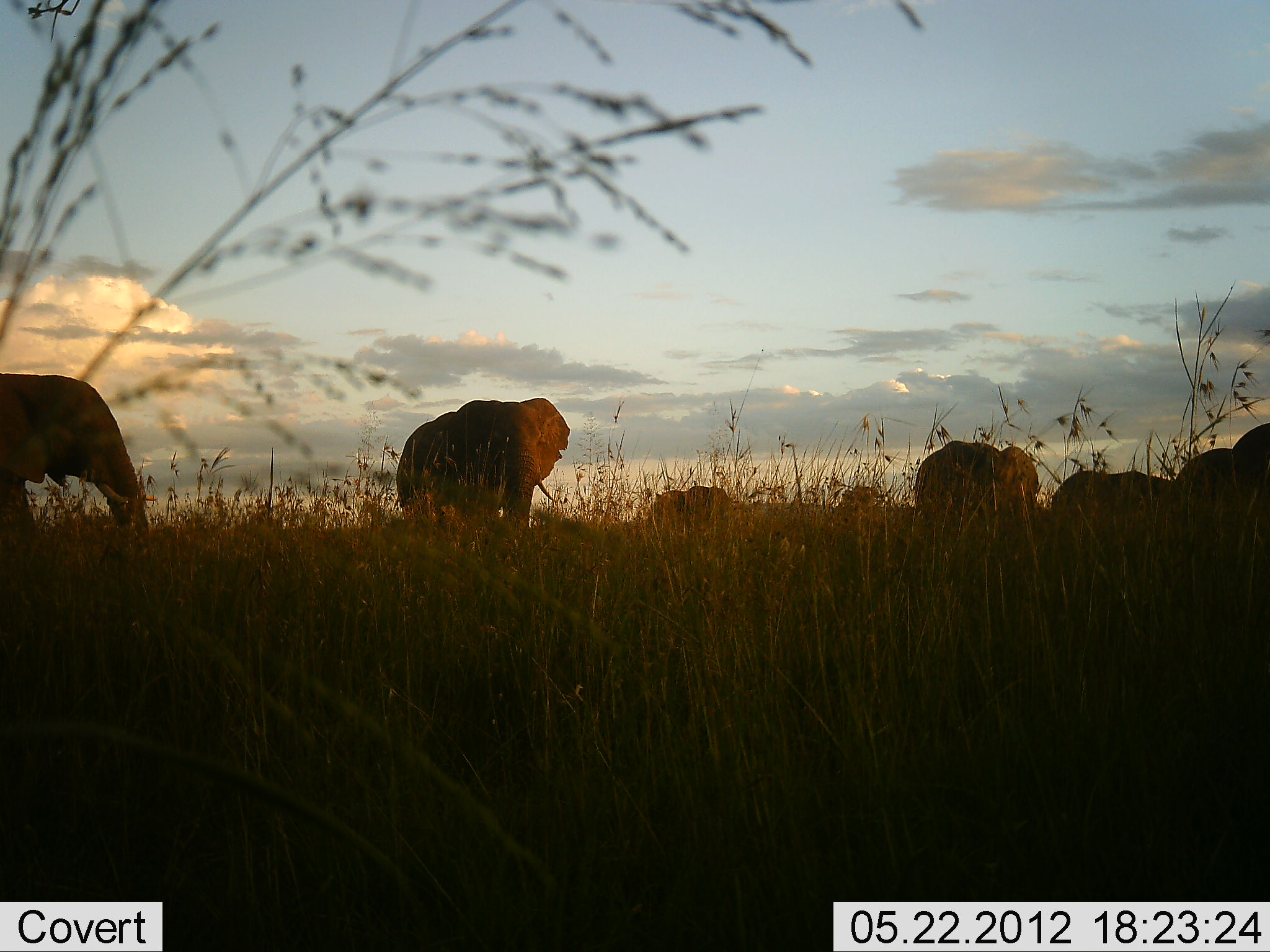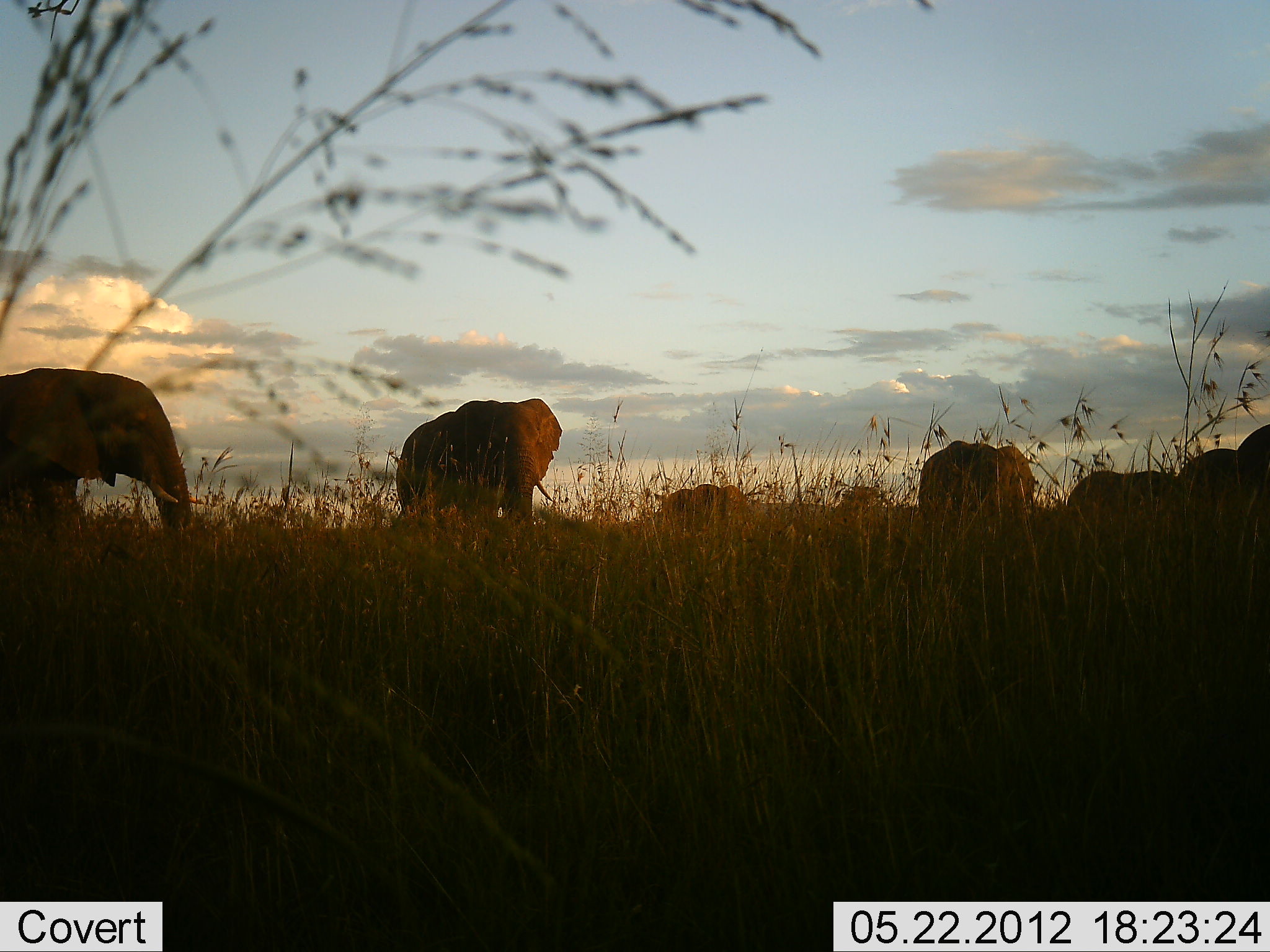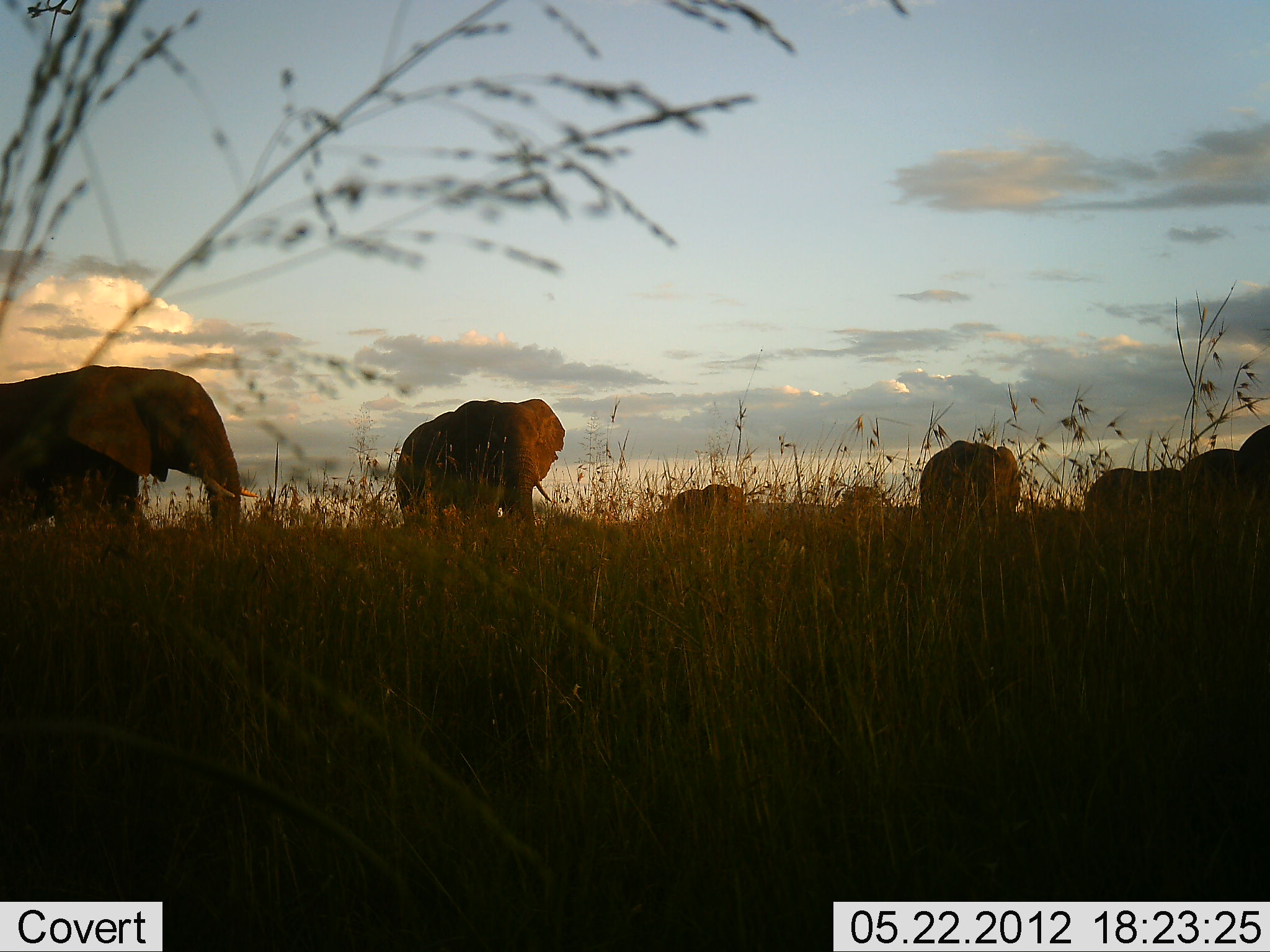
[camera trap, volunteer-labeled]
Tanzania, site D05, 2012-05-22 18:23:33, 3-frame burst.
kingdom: Animalia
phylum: Chordata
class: Mammalia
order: Proboscidea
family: Elephantidae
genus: Loxodonta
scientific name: Loxodonta africana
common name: african bush elephant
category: elephant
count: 7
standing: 70%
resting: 0%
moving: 80%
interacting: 0%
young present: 0%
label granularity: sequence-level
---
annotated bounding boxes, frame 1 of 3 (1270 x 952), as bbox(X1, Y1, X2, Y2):
animal: bbox(394, 396, 572, 541); bbox(0, 371, 151, 538); bbox(914, 440, 1039, 526); bbox(1173, 447, 1254, 546); bbox(1050, 469, 1172, 523); bbox(1233, 423, 1270, 548); bbox(649, 484, 730, 532)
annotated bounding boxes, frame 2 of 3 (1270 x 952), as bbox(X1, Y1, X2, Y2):
animal: bbox(1, 366, 193, 532); bbox(395, 397, 563, 537); bbox(918, 439, 1036, 518); bbox(1067, 469, 1178, 526); bbox(1179, 447, 1247, 538); bbox(1230, 424, 1270, 549); bbox(661, 483, 741, 536)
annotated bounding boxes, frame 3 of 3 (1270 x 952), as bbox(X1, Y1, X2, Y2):
animal: bbox(1, 367, 261, 547); bbox(393, 398, 567, 534); bbox(918, 439, 1022, 531); bbox(1083, 466, 1180, 528); bbox(1177, 447, 1244, 532); bbox(1234, 427, 1270, 530); bbox(669, 483, 747, 521)